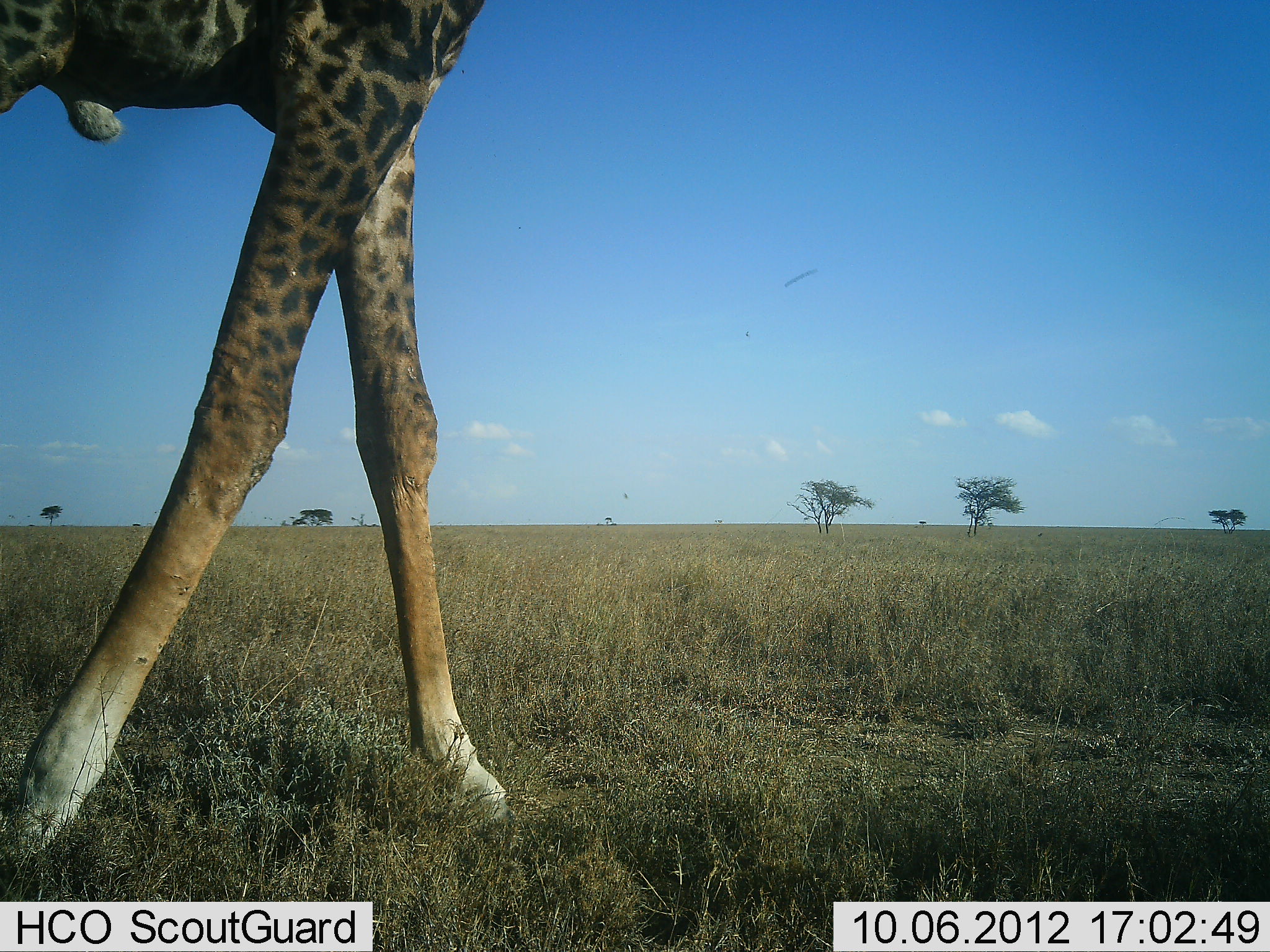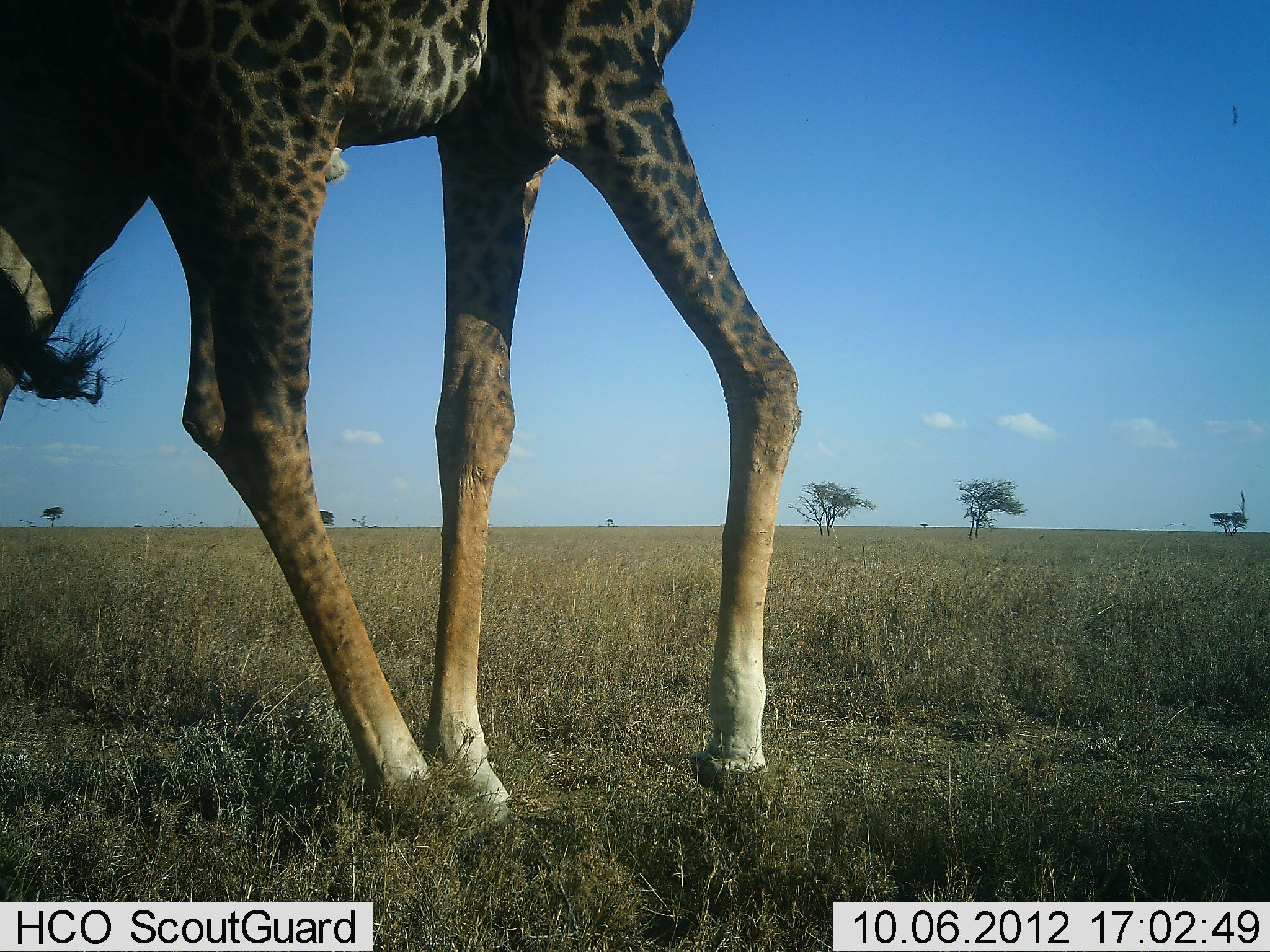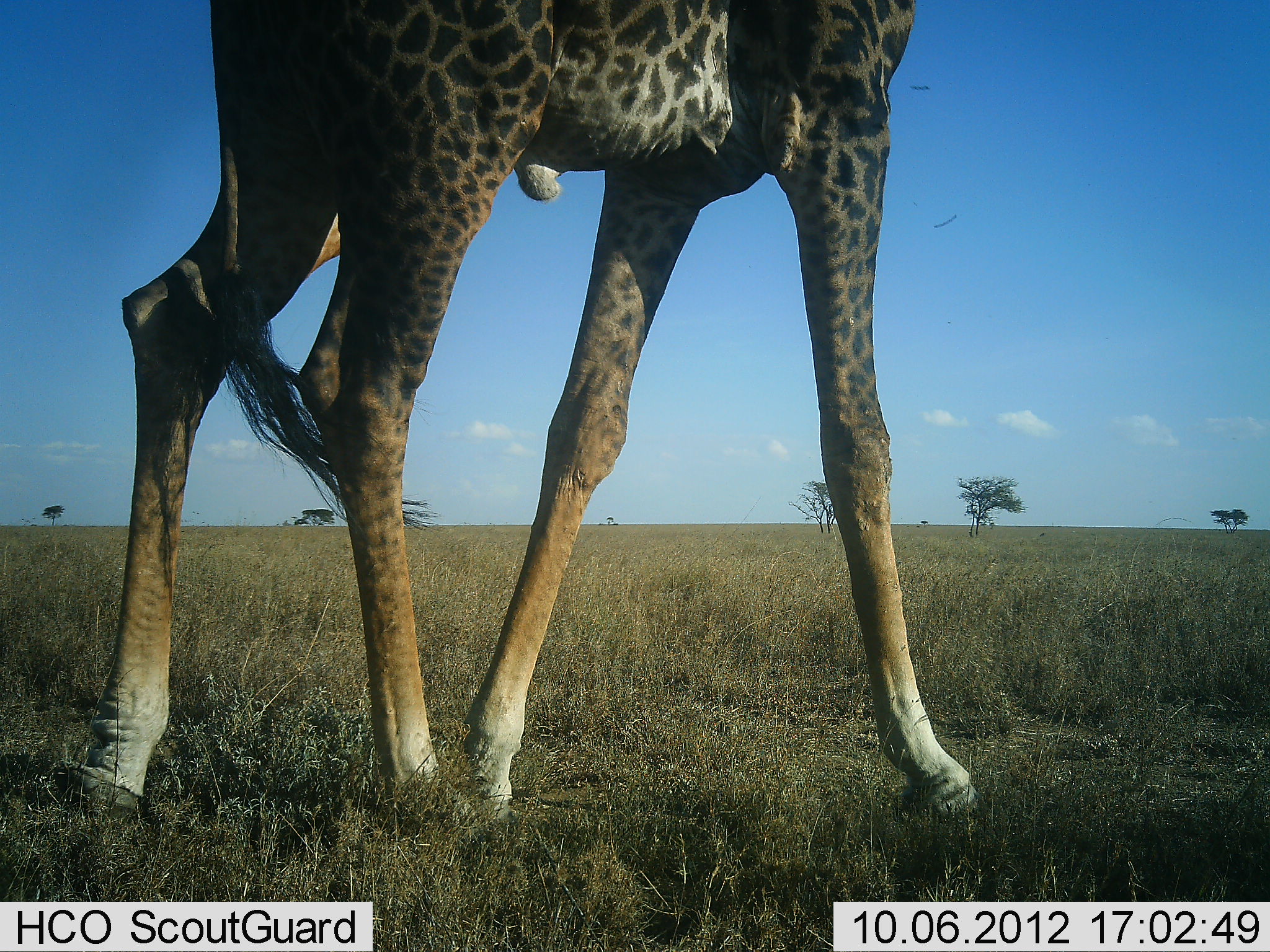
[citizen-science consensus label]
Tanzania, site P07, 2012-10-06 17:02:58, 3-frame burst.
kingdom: Animalia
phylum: Chordata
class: Mammalia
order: Artiodactyla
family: Giraffidae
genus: Giraffa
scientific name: Giraffa camelopardalis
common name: giraffe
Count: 1.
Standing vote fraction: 10%.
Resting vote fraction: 0%.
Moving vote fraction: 90%.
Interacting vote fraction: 0%.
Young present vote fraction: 0%.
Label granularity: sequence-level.